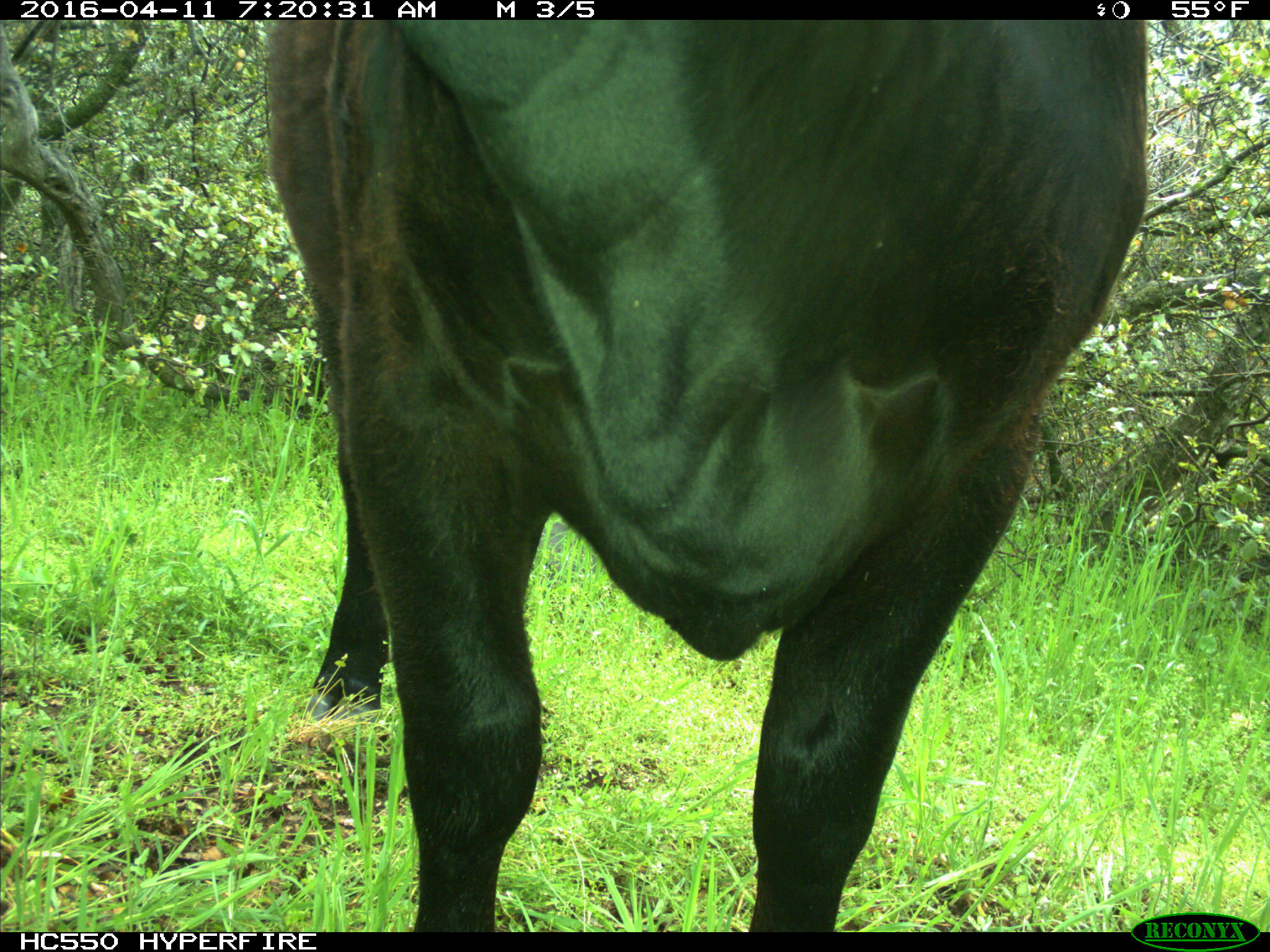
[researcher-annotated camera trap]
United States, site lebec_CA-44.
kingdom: Animalia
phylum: Chordata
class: Mammalia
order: Artiodactyla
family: Bovidae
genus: Bos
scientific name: Bos taurus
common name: domestic cow